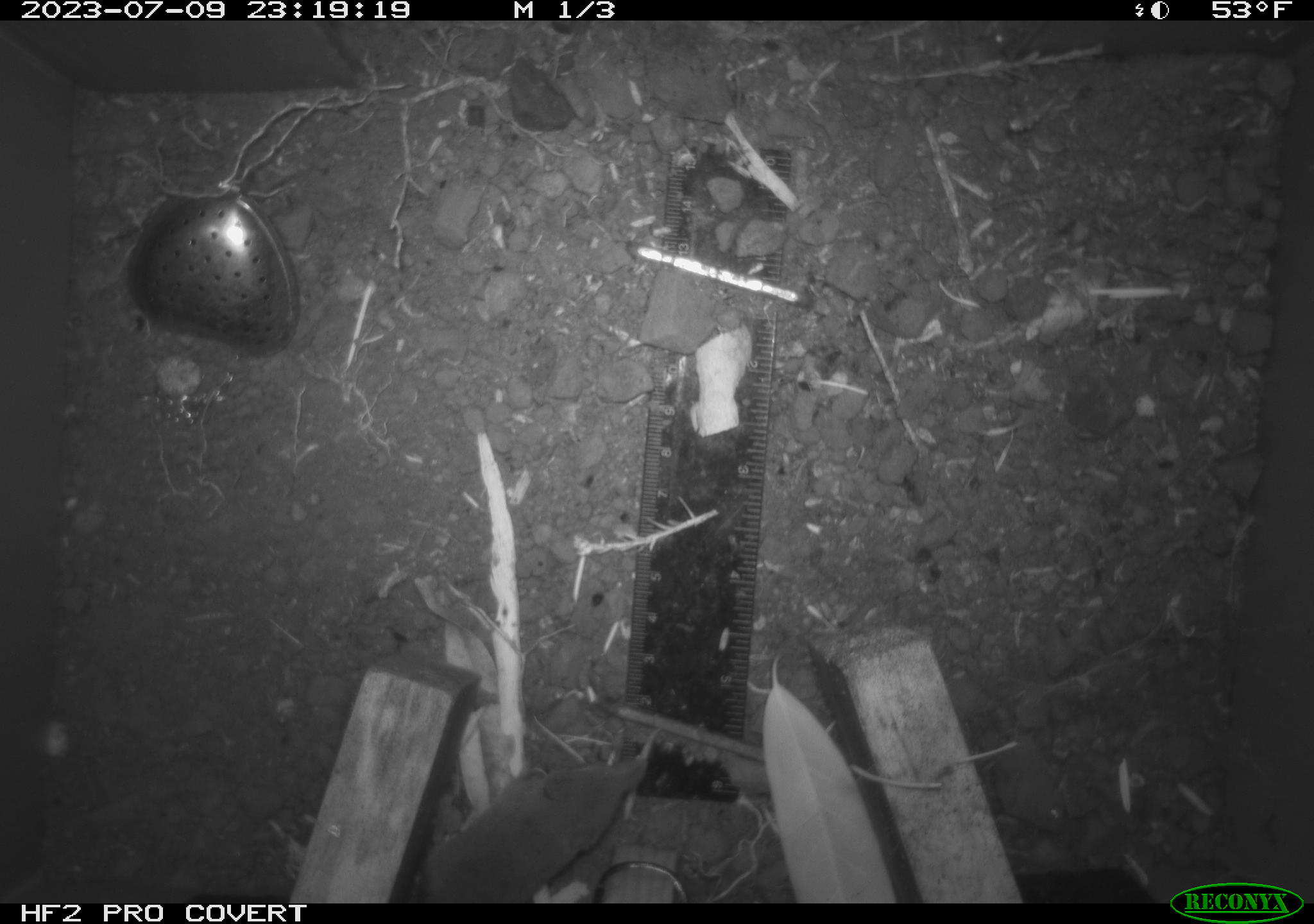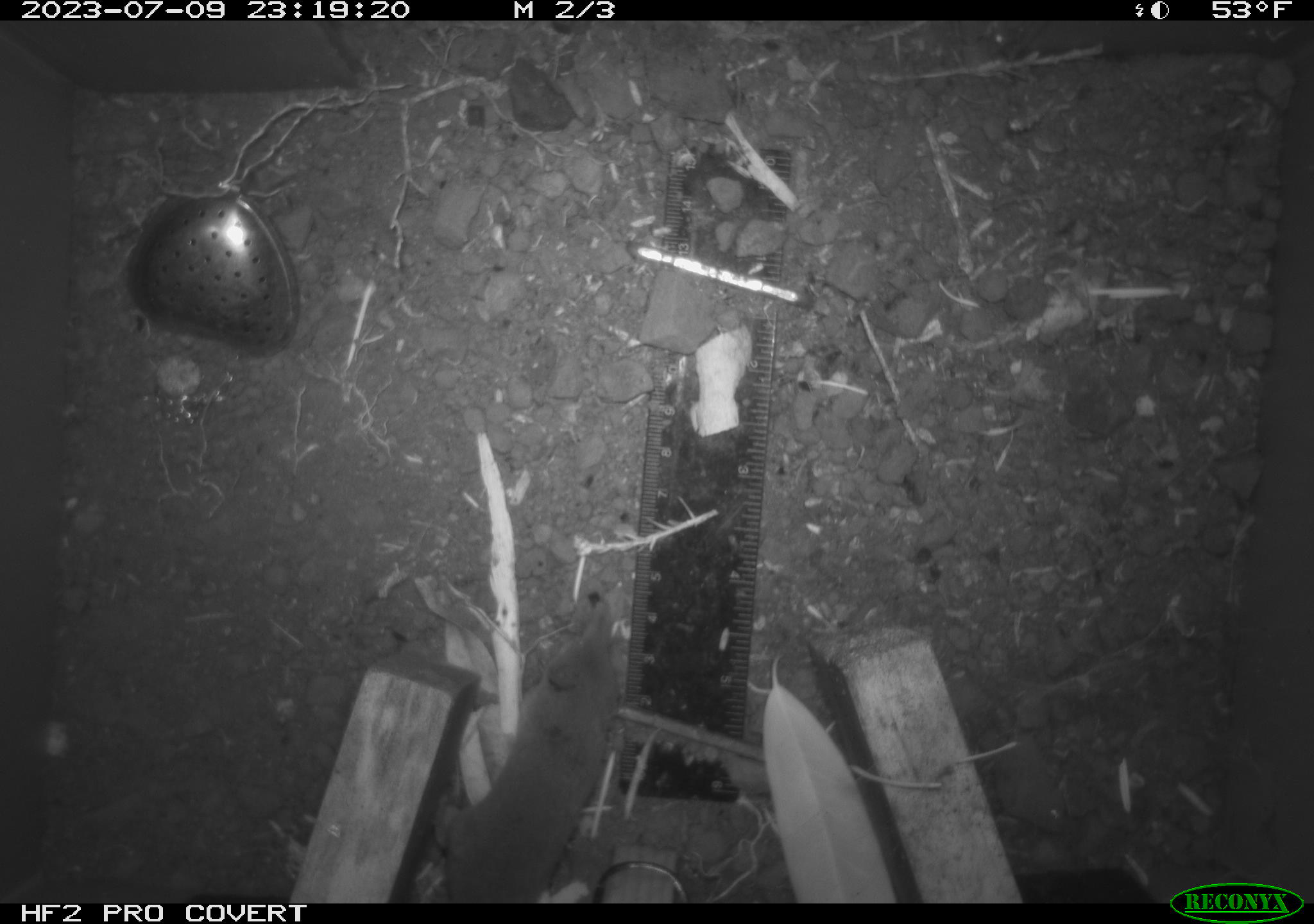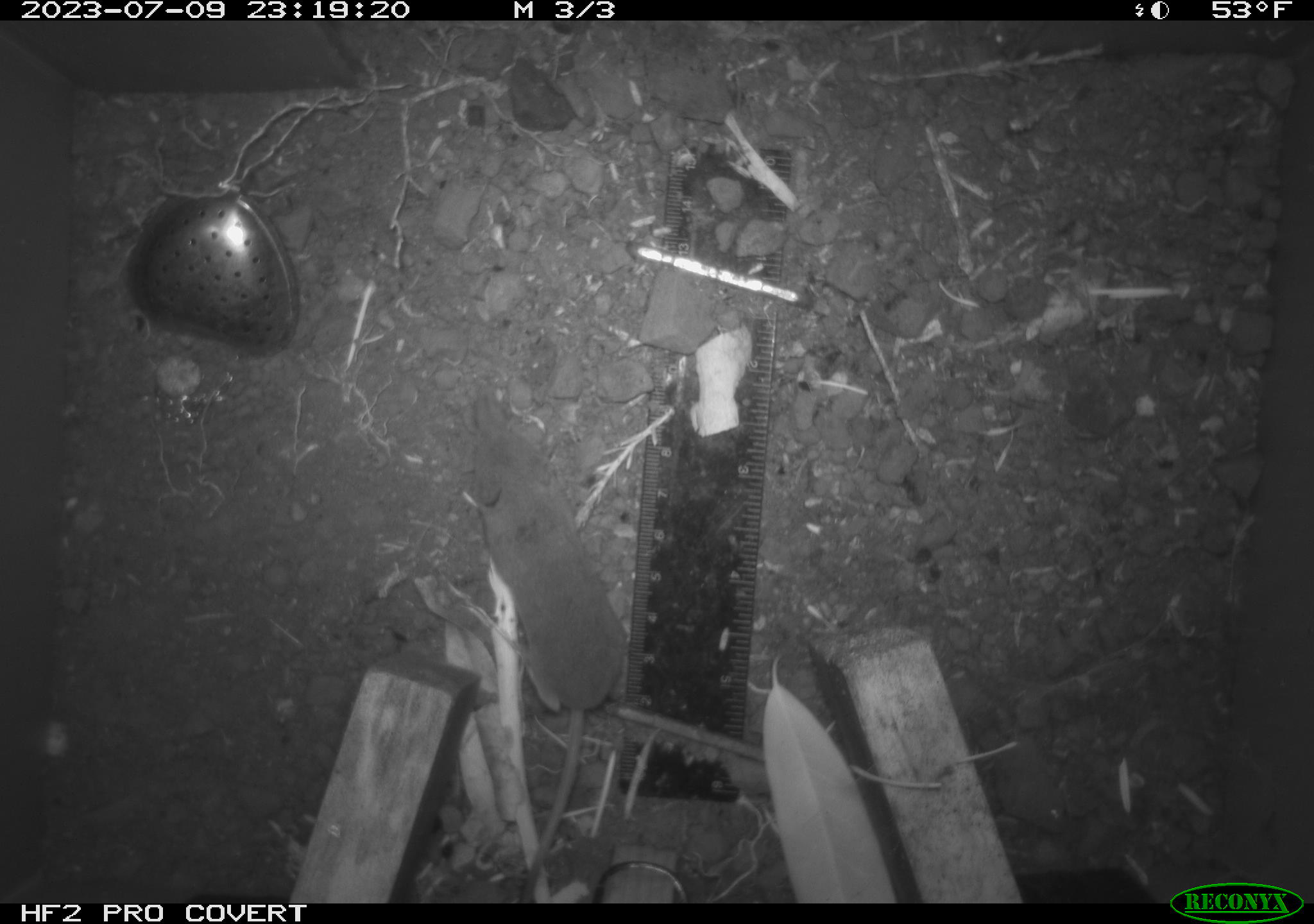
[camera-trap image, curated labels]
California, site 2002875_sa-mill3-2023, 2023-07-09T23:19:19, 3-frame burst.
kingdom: Animalia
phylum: Chordata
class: Mammalia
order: Eulipotyphla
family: Soricidae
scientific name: Soricidae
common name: shrews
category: soricidae family